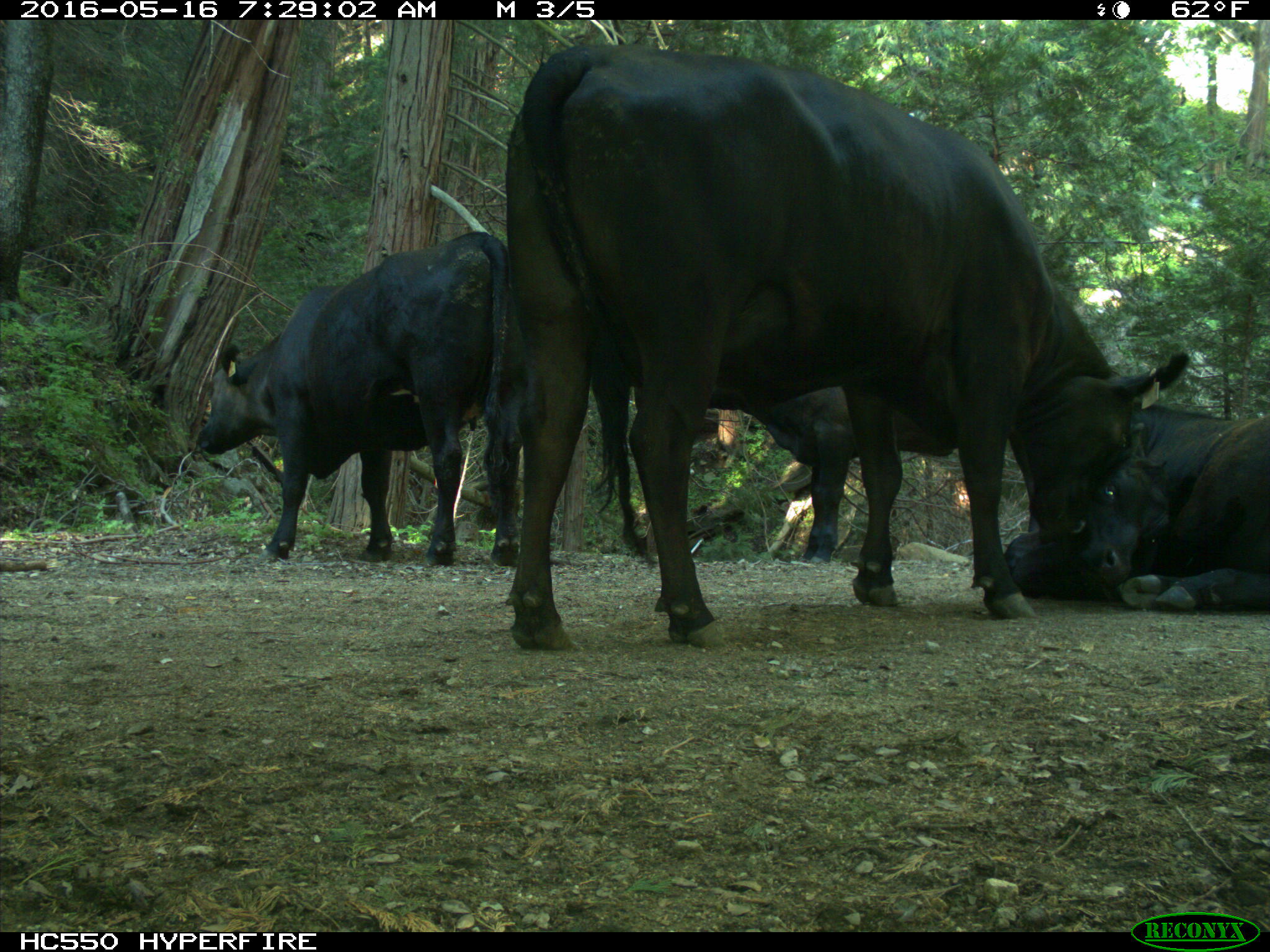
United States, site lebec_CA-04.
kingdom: Animalia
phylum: Chordata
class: Mammalia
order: Artiodactyla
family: Bovidae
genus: Bos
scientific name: Bos taurus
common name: domestic cow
Bos taurus (domestic cow).